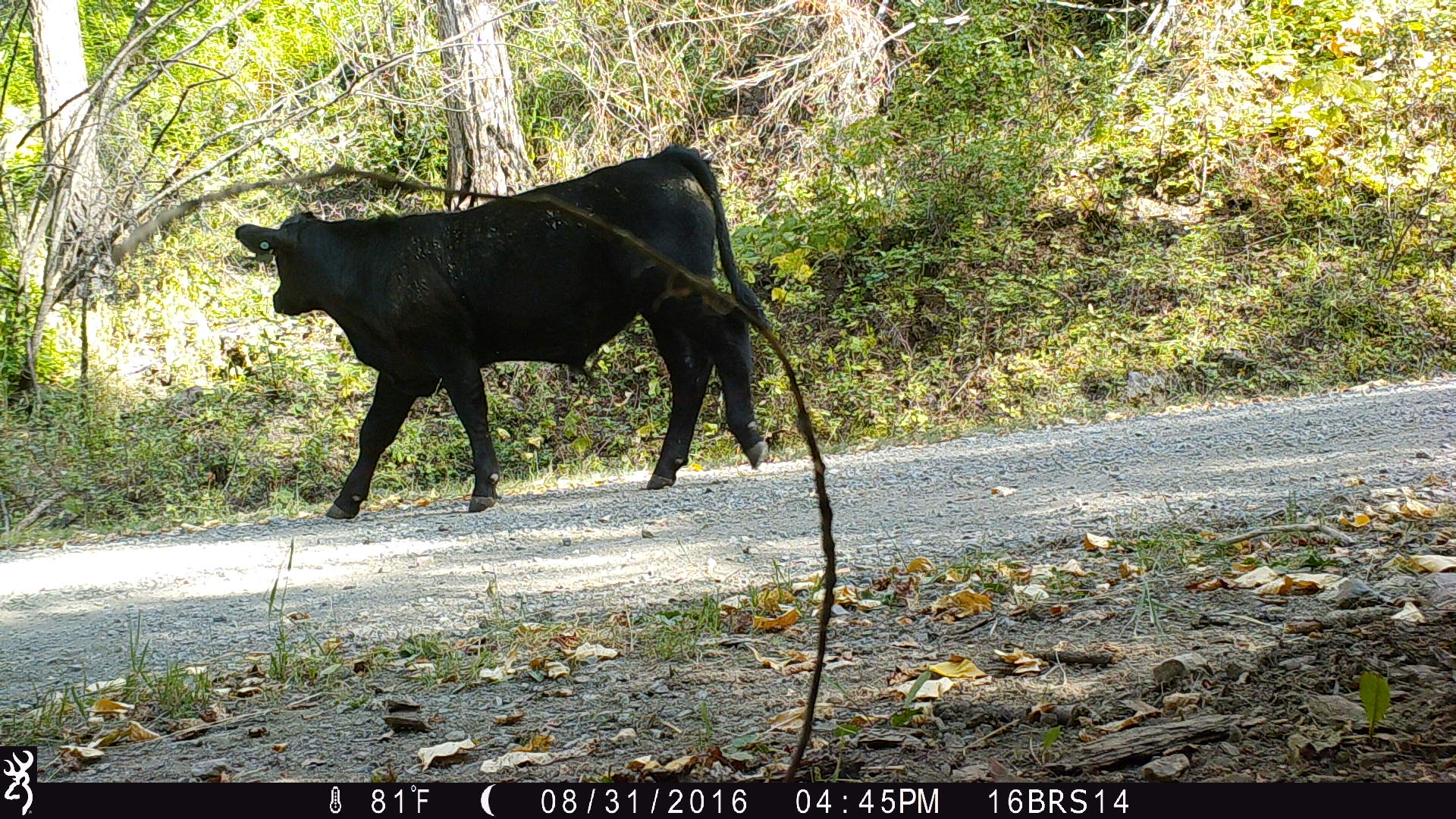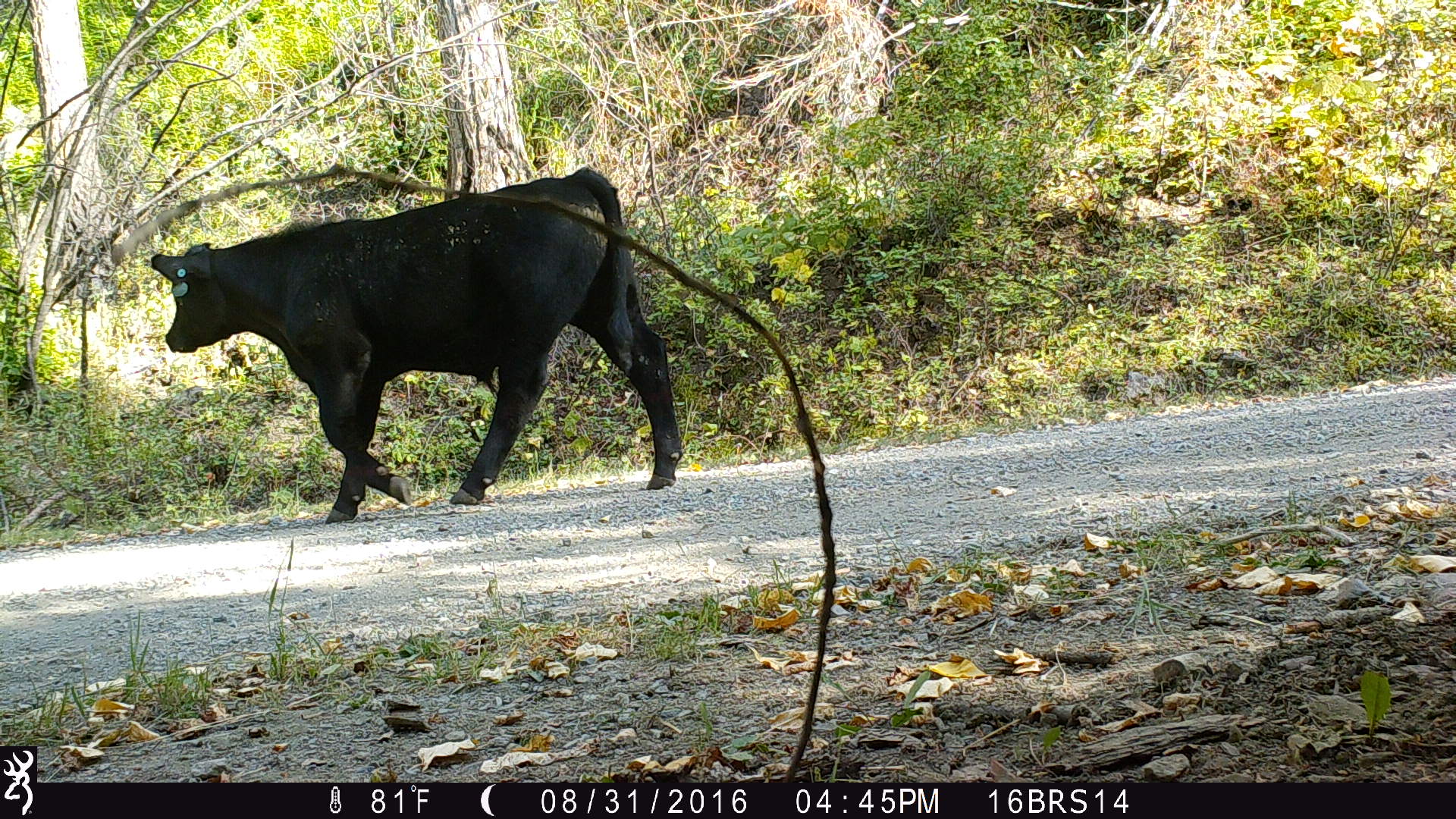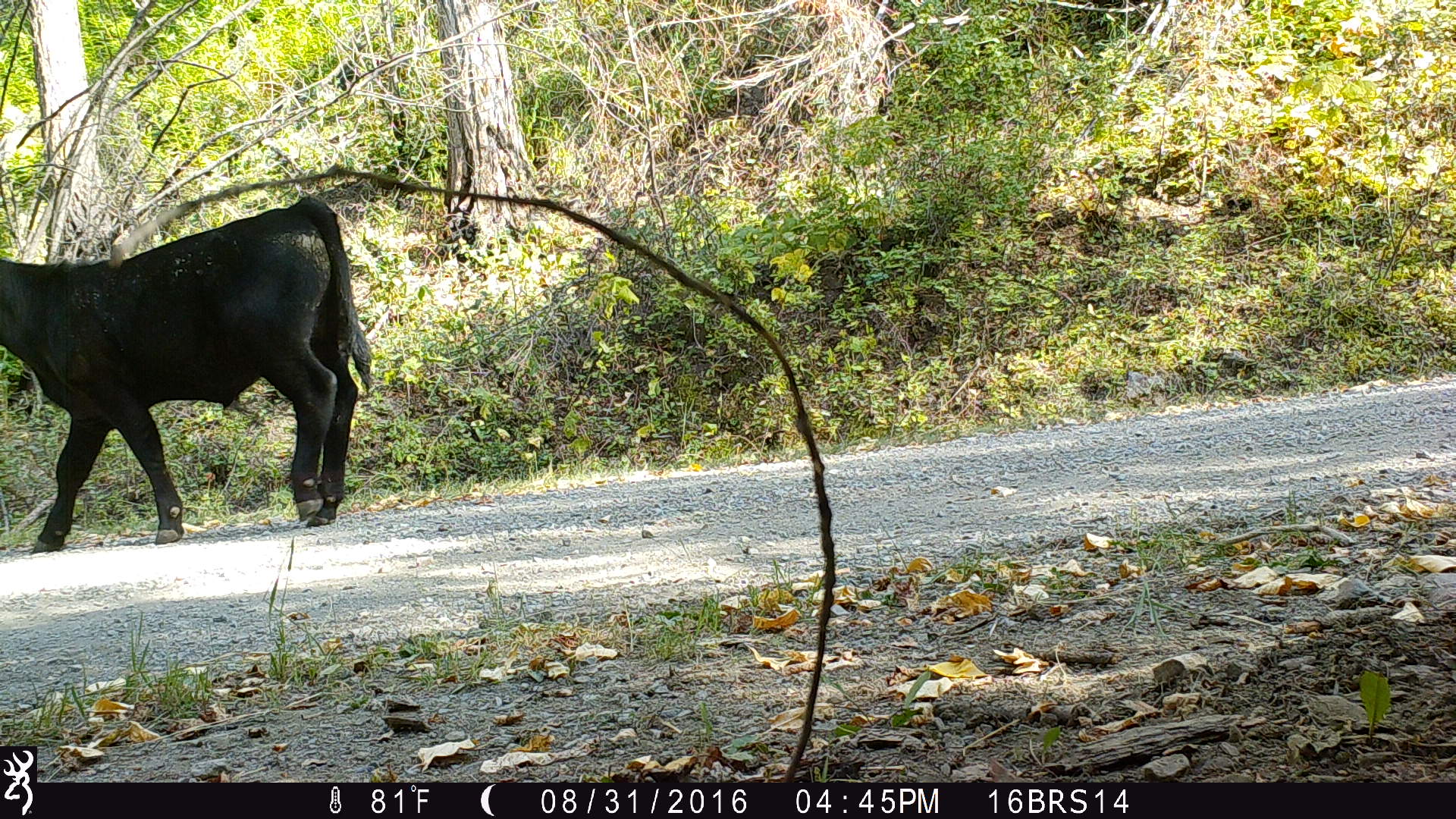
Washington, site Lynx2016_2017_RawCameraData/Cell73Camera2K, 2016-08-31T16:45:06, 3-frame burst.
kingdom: Animalia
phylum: Chordata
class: Mammalia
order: Artiodactyla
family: Bovidae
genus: Bos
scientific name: Bos taurus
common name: domestic cattle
Domestic cattle (Bos taurus). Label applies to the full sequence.